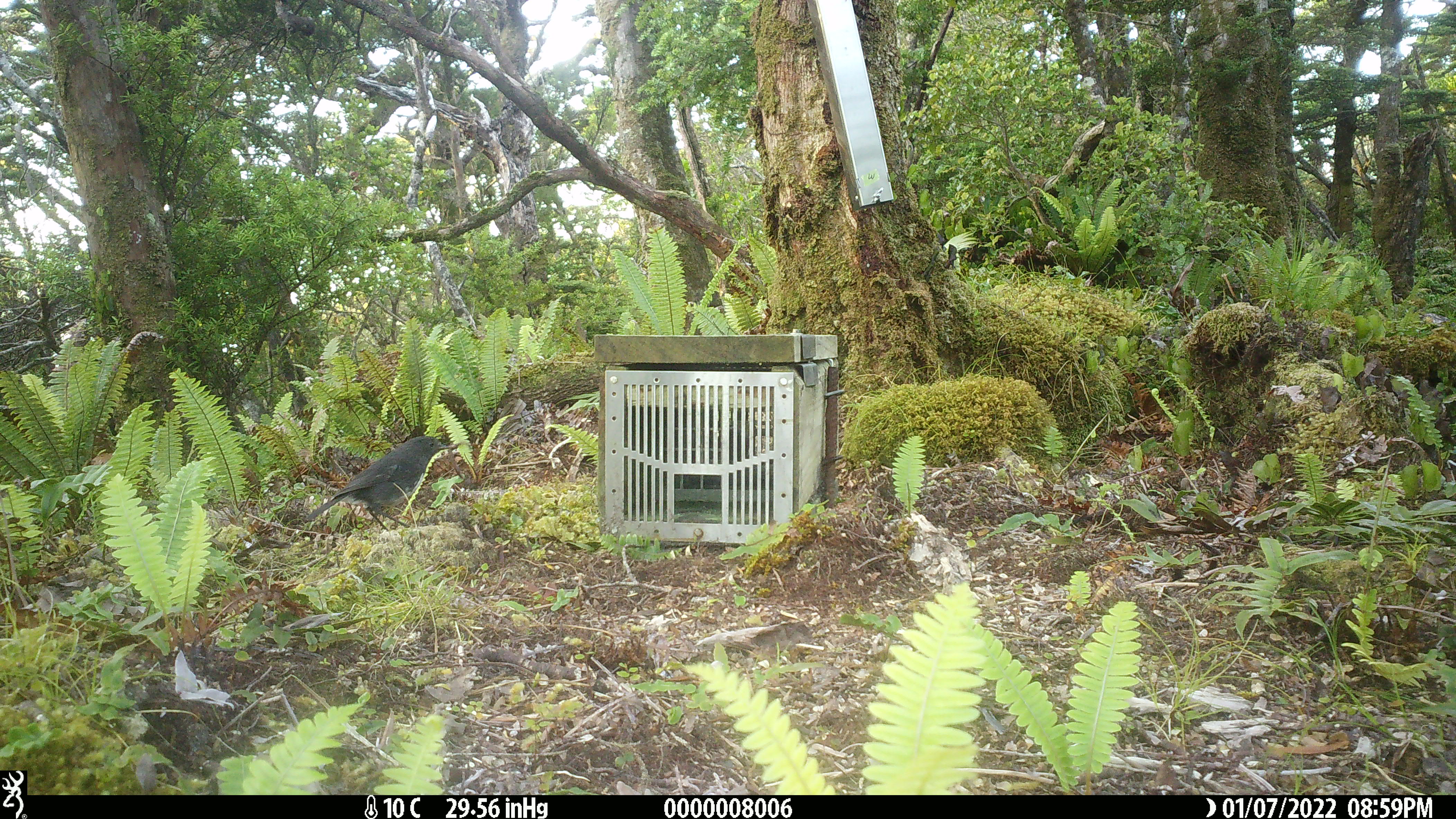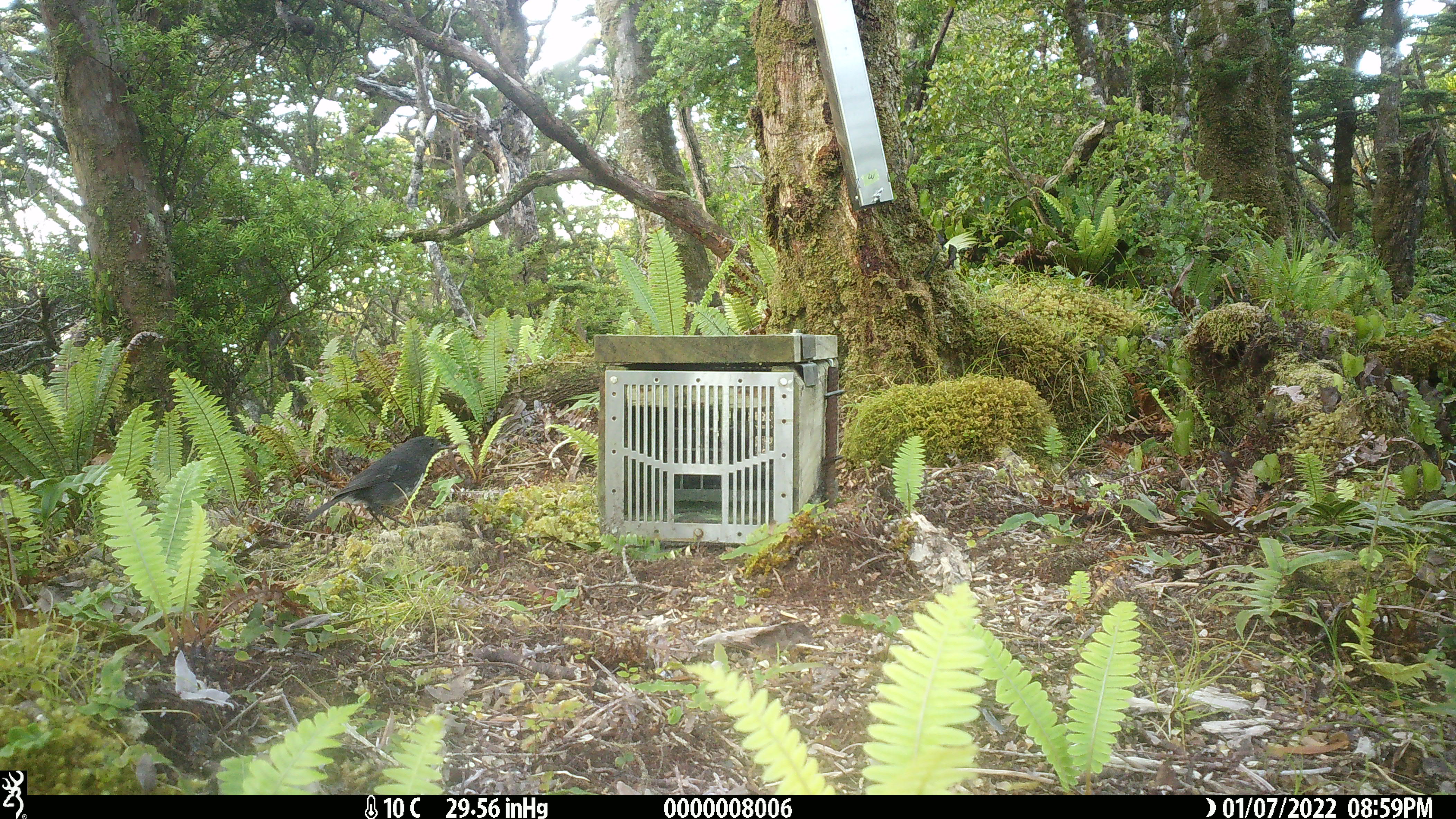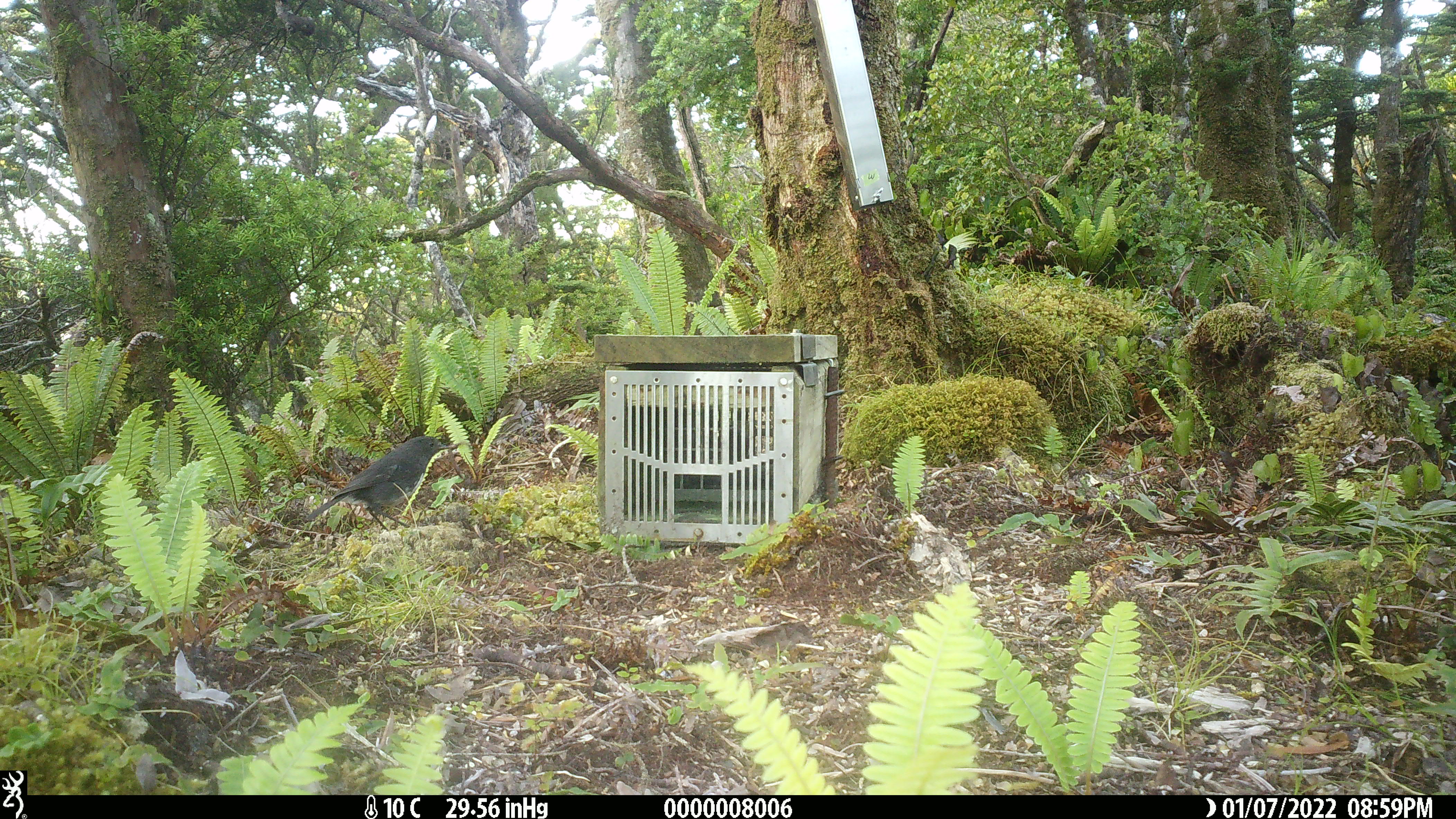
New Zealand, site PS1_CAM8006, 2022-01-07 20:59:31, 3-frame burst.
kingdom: Animalia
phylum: Chordata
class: Aves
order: Passeriformes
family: Petroicidae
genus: Petroica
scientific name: Petroica australis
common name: new zealand robin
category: robin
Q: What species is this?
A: Robin (new zealand robin) (Petroica australis).